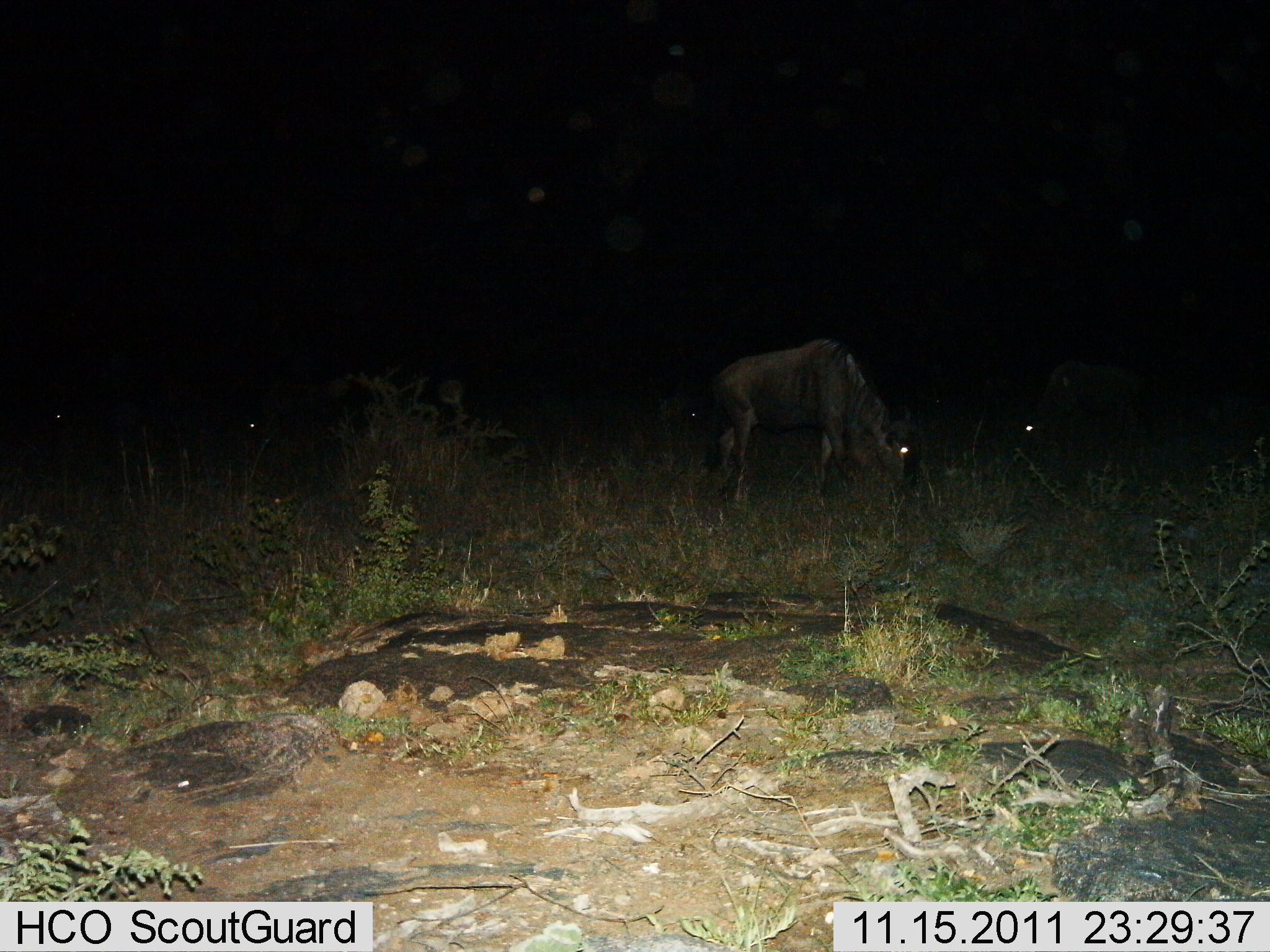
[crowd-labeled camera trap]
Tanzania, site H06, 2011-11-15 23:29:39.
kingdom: Animalia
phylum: Chordata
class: Mammalia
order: Artiodactyla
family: Bovidae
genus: Connochaetes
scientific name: Connochaetes taurinus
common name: blue wildebeest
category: wildebeest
Wildebeest (blue wildebeest) (Connochaetes taurinus), count 4. Behavior (volunteer vote fractions): standing 23%, resting 0%, moving 0%, interacting 0%. Young present (vote fraction): 0%. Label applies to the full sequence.